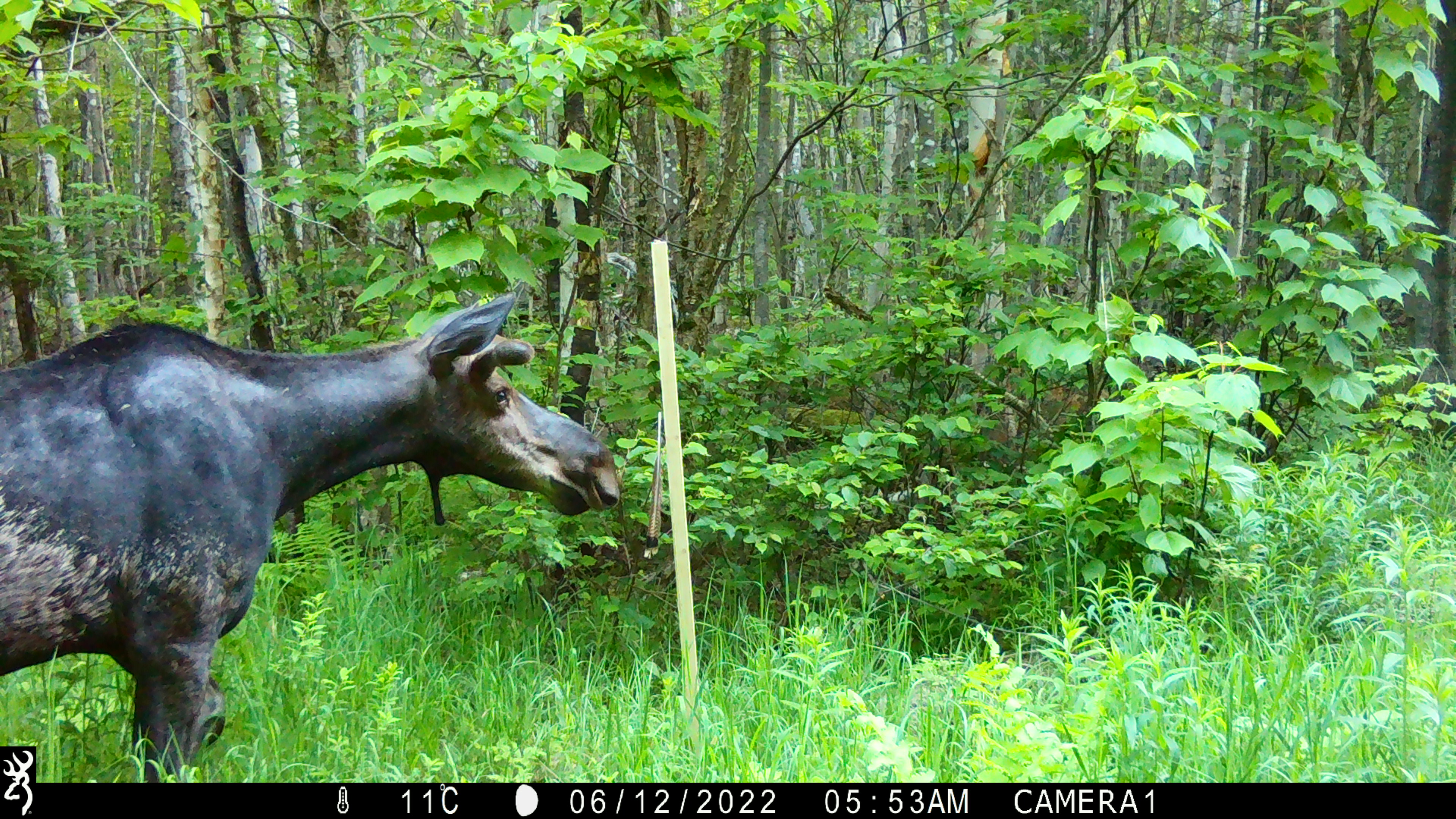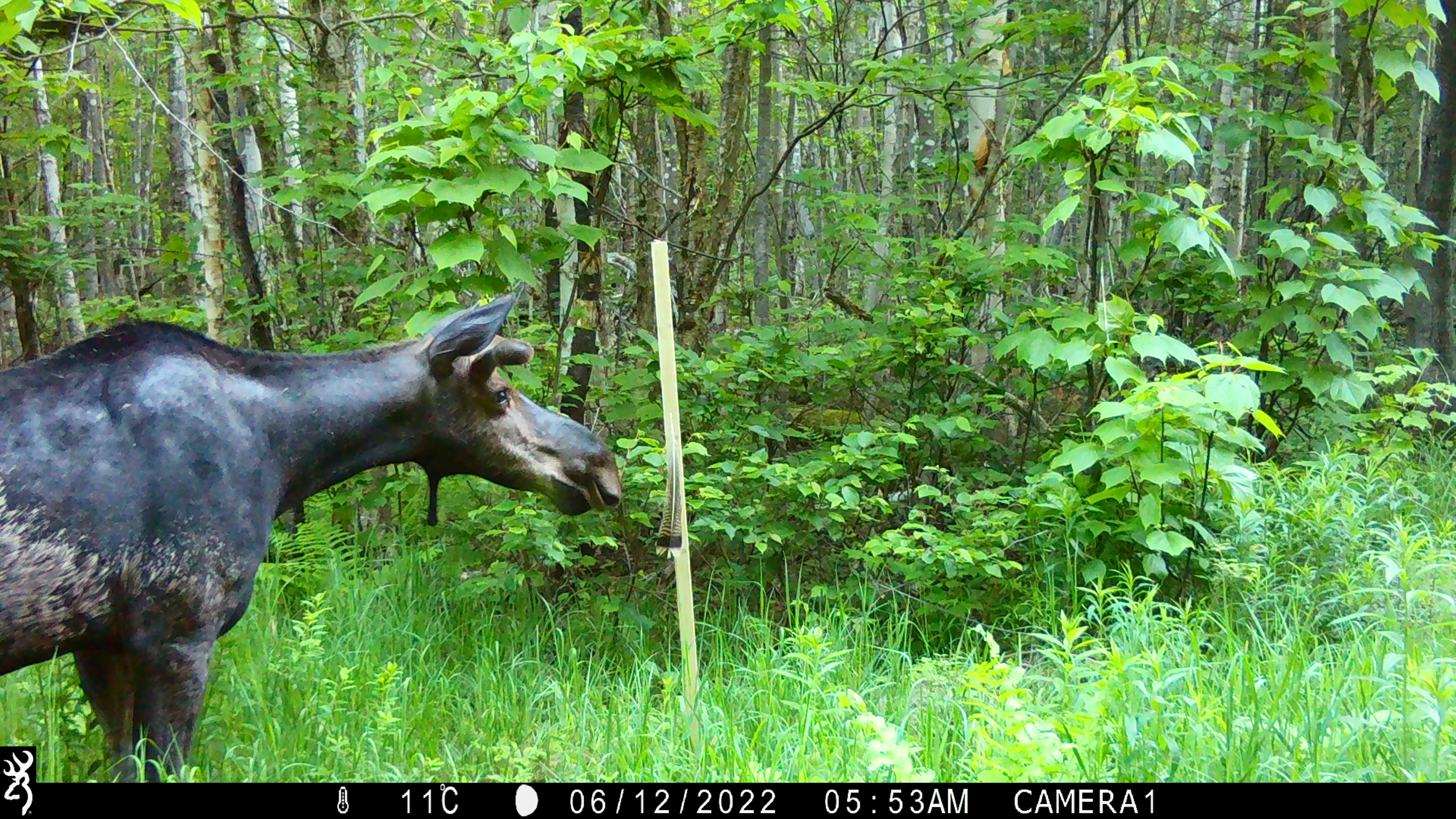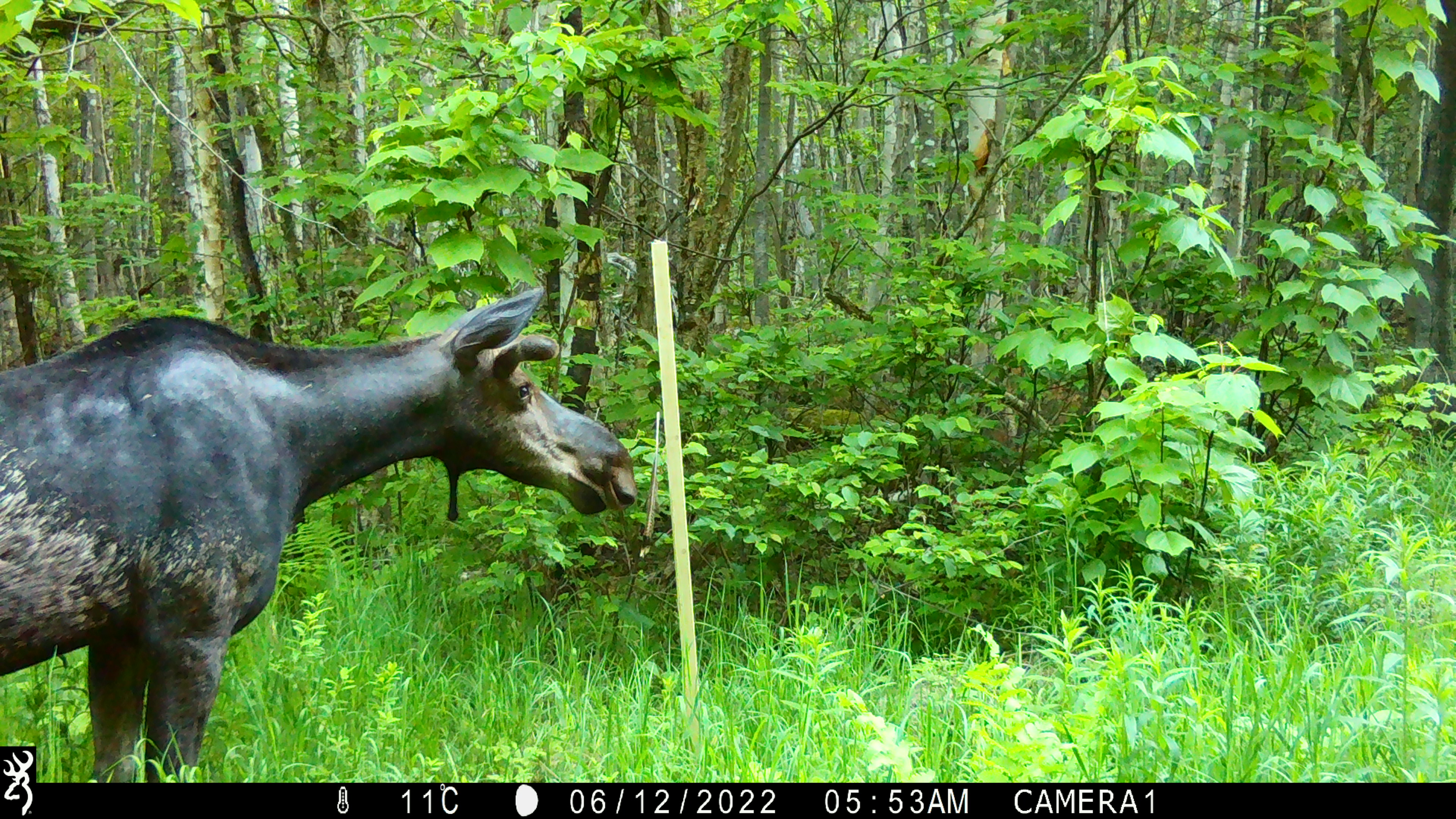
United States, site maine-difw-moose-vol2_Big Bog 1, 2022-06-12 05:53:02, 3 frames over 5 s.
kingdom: Animalia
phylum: Chordata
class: Mammalia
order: Artiodactyla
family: Cervidae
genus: Alces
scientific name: Alces alces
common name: moose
Moose (Alces alces).